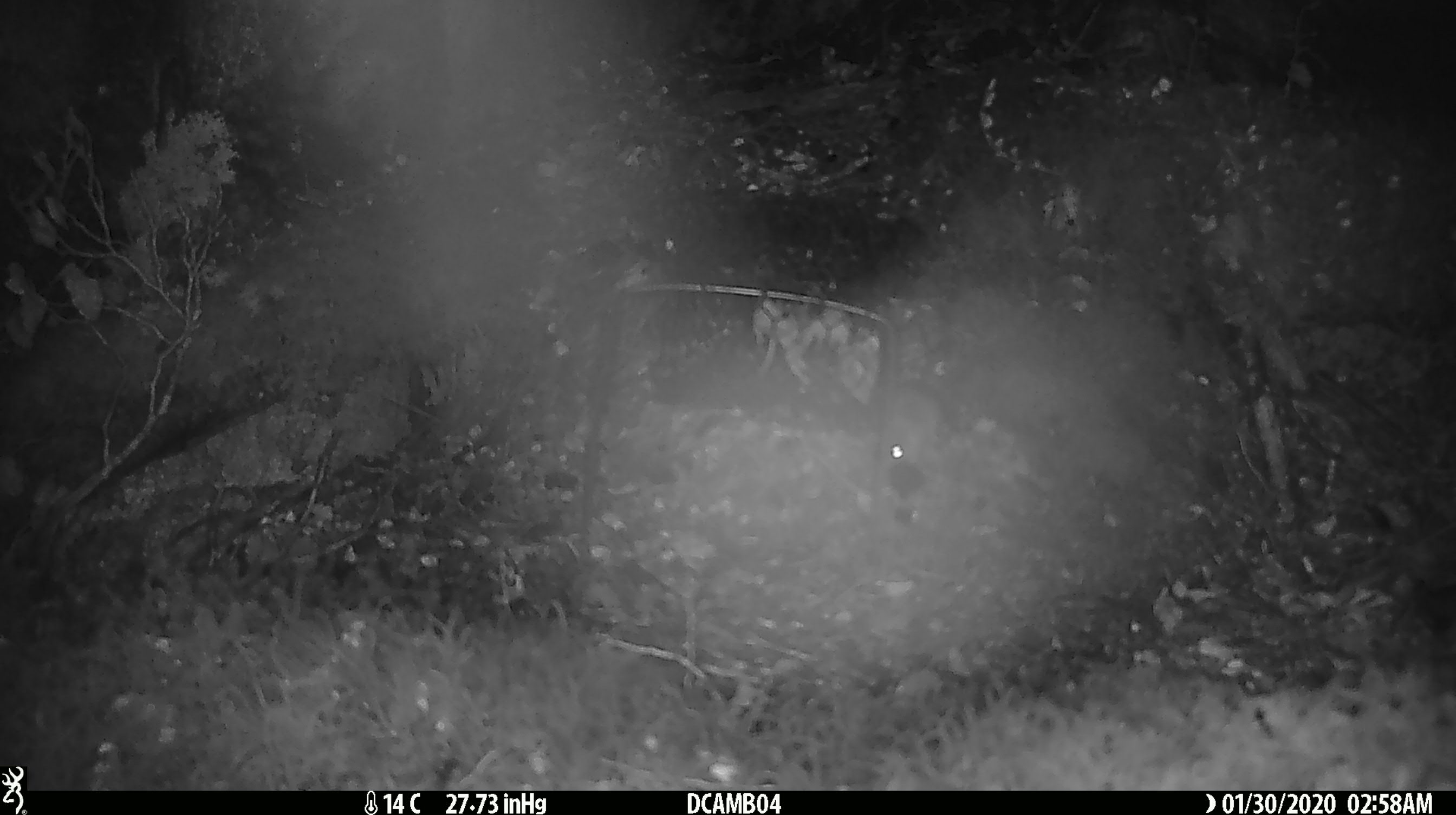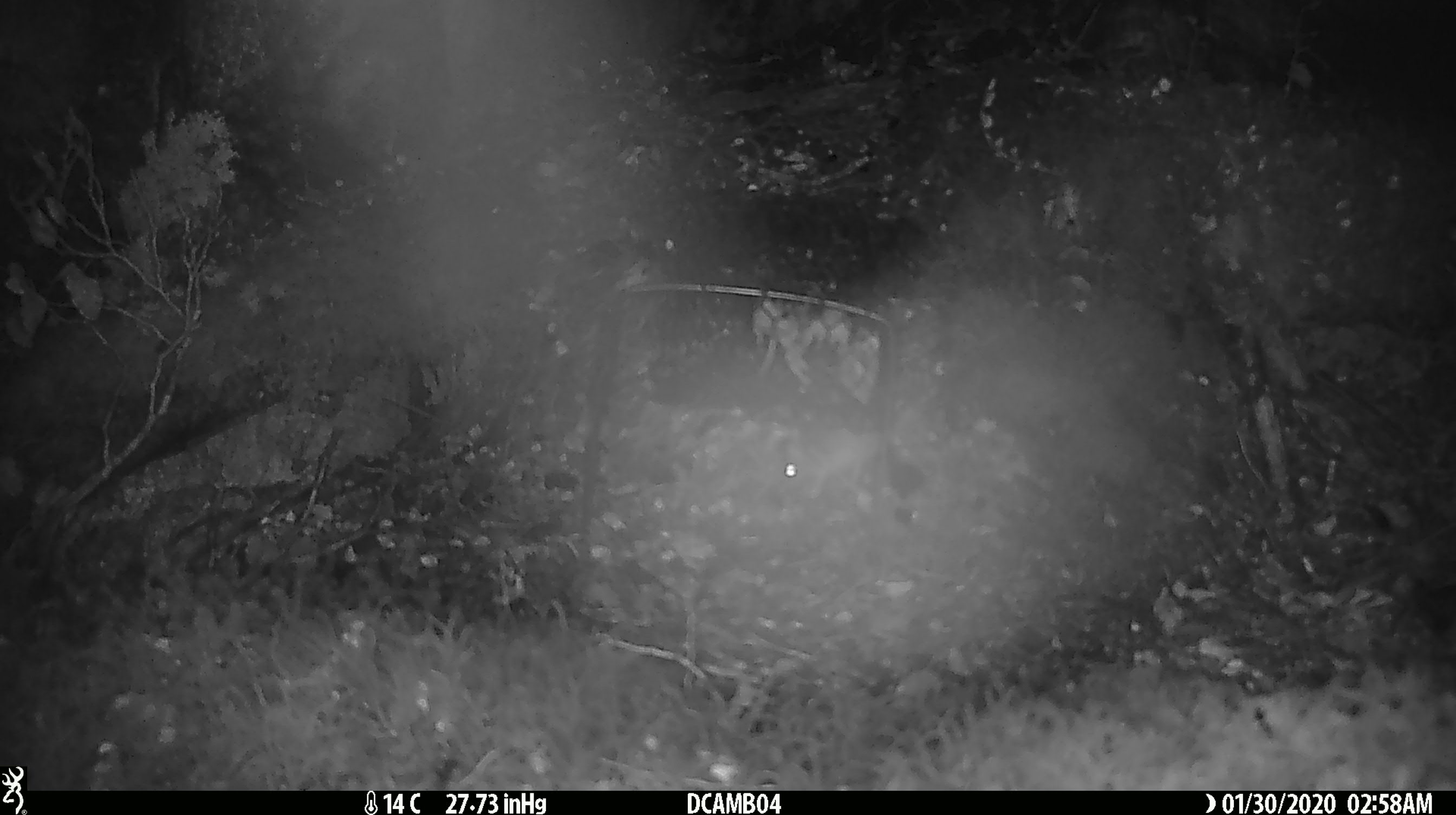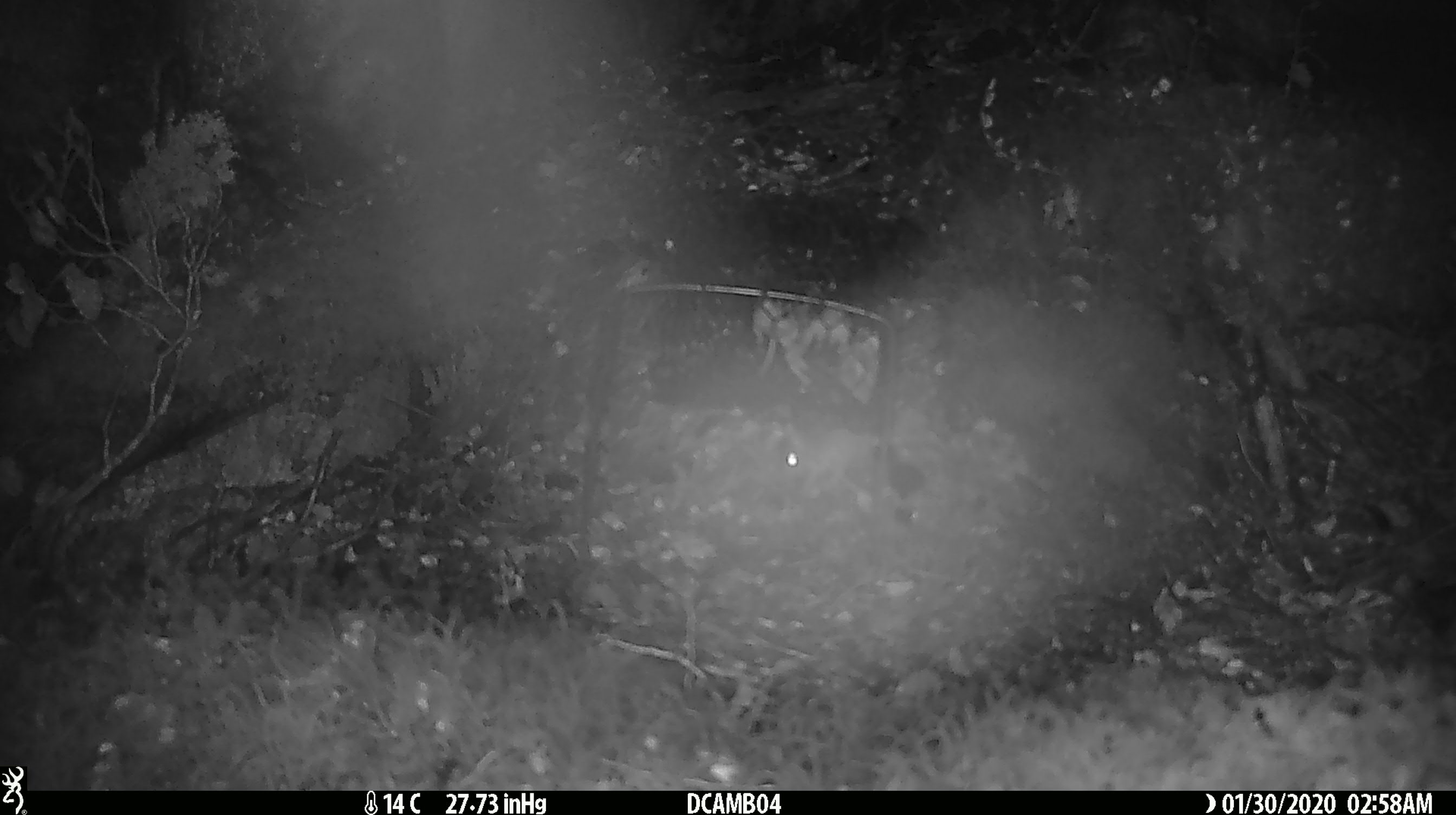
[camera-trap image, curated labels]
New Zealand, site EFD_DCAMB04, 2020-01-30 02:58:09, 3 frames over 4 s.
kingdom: Animalia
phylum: Chordata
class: Mammalia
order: Rodentia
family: Muridae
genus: Mus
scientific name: Mus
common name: mouse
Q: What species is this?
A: Mouse (Mus).